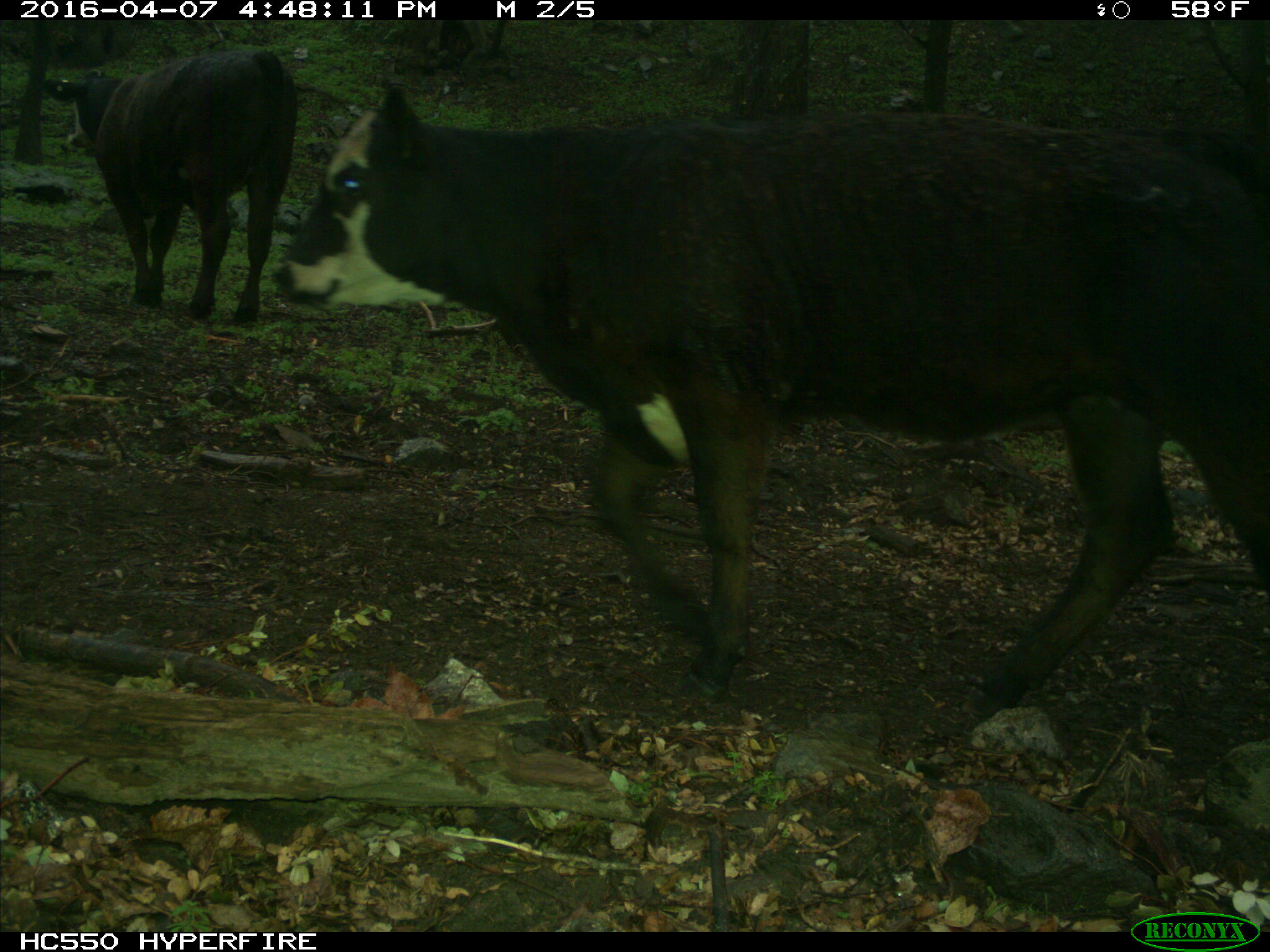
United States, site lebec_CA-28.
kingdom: Animalia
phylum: Chordata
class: Mammalia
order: Artiodactyla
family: Bovidae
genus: Bos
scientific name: Bos taurus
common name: domestic cow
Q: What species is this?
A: Bos taurus (domestic cow).